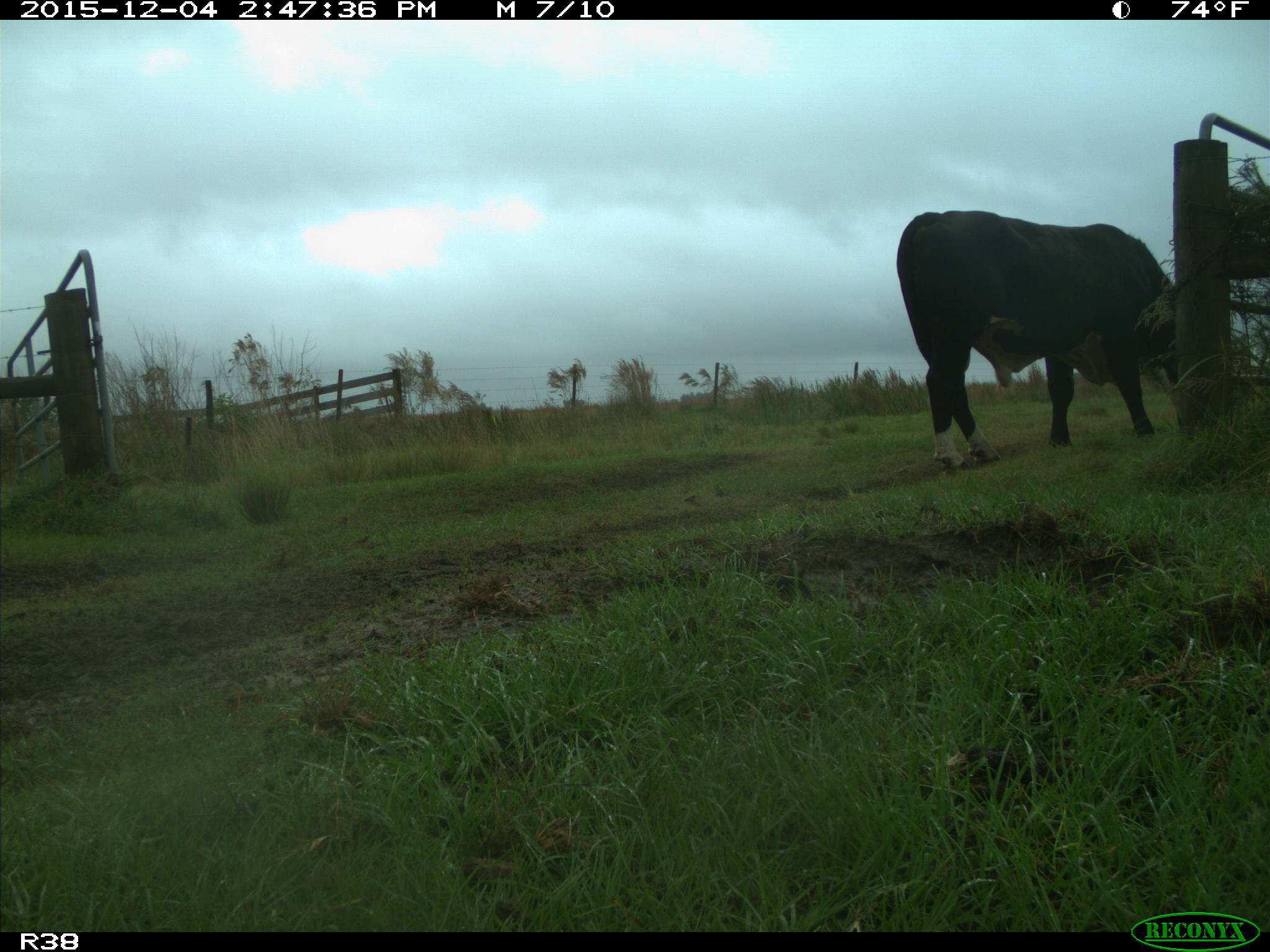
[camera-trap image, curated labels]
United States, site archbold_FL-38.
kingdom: Animalia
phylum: Chordata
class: Mammalia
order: Artiodactyla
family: Bovidae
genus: Bos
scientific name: Bos taurus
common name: domestic cow